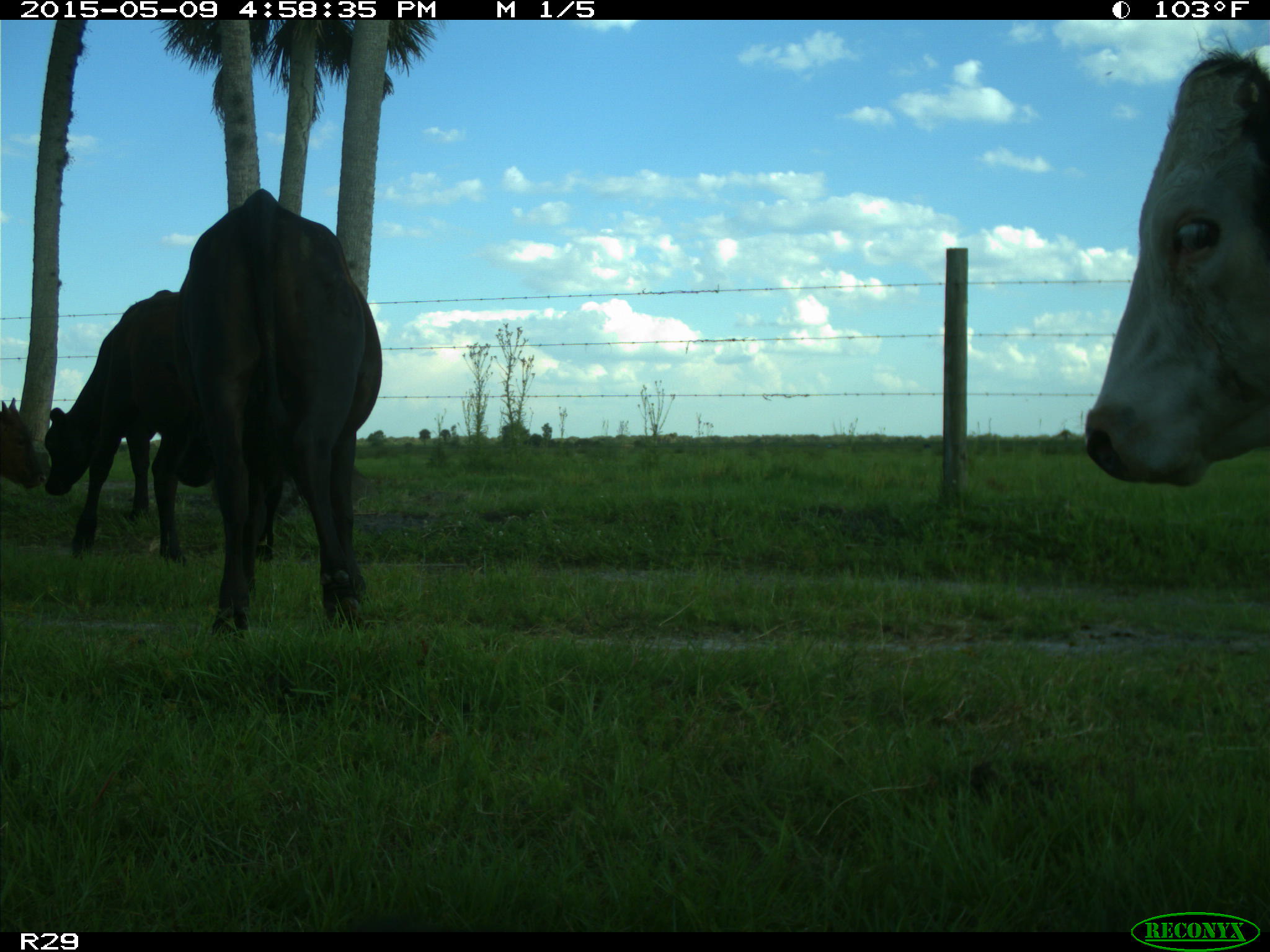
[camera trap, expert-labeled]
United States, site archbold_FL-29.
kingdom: Animalia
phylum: Chordata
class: Mammalia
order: Artiodactyla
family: Bovidae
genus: Bos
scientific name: Bos taurus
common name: domestic cow